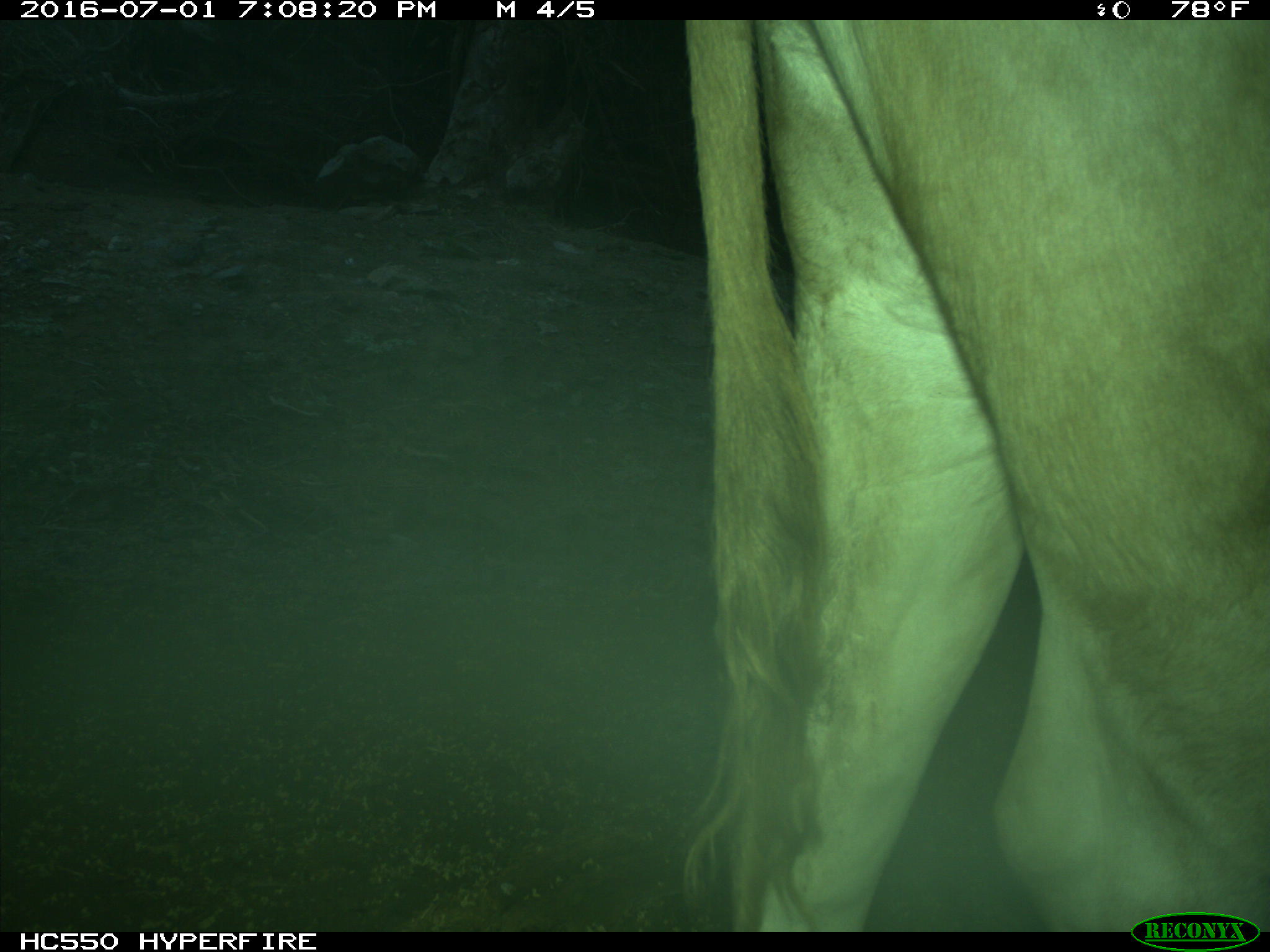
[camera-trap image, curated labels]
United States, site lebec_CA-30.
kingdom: Animalia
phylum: Chordata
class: Mammalia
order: Artiodactyla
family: Bovidae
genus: Bos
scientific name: Bos taurus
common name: domestic cow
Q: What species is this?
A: Bos taurus (domestic cow).